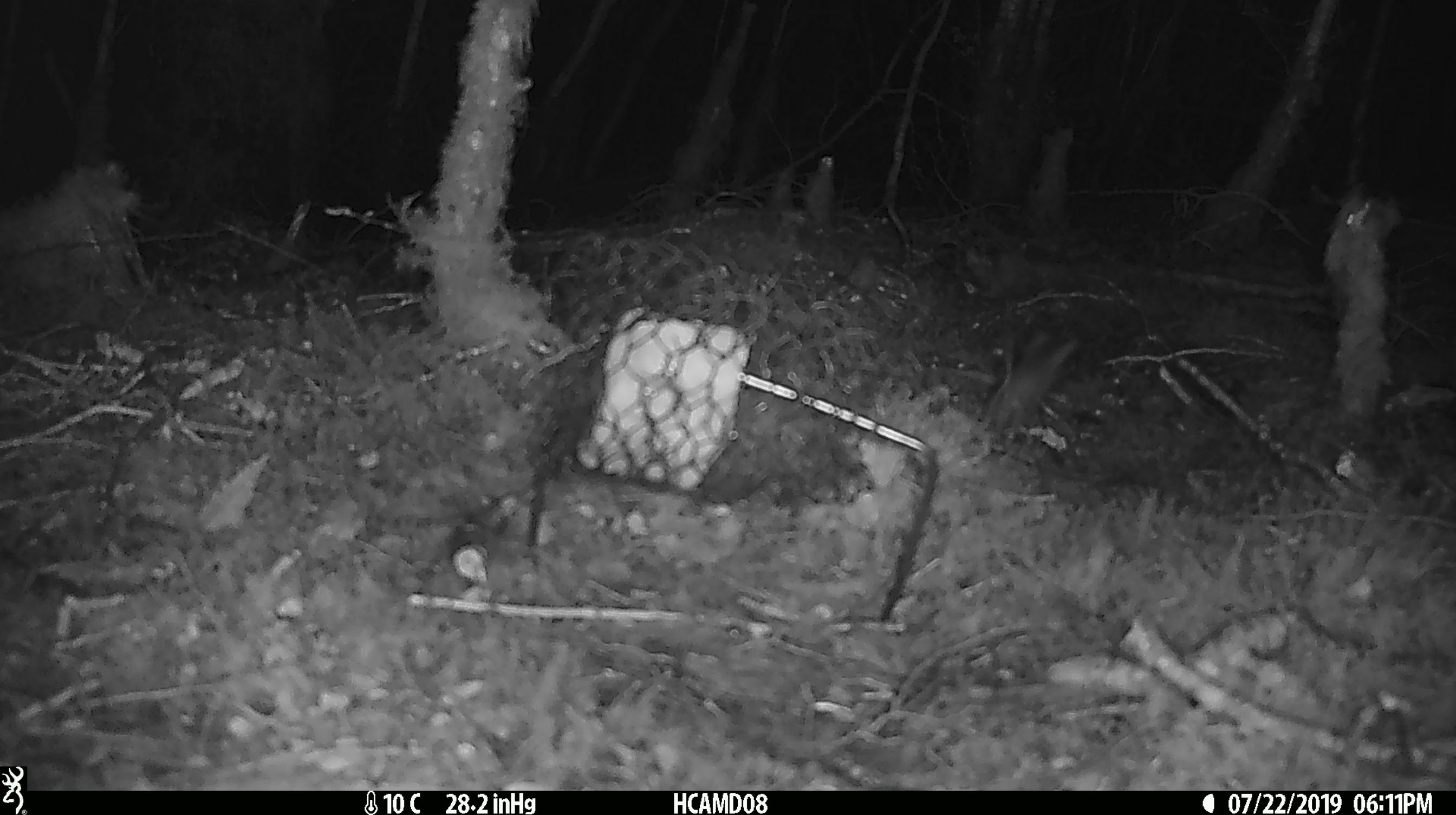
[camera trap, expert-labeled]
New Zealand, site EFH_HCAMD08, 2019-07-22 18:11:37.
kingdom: Animalia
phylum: Chordata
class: Mammalia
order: Rodentia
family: Muridae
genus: Mus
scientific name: Mus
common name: mouse